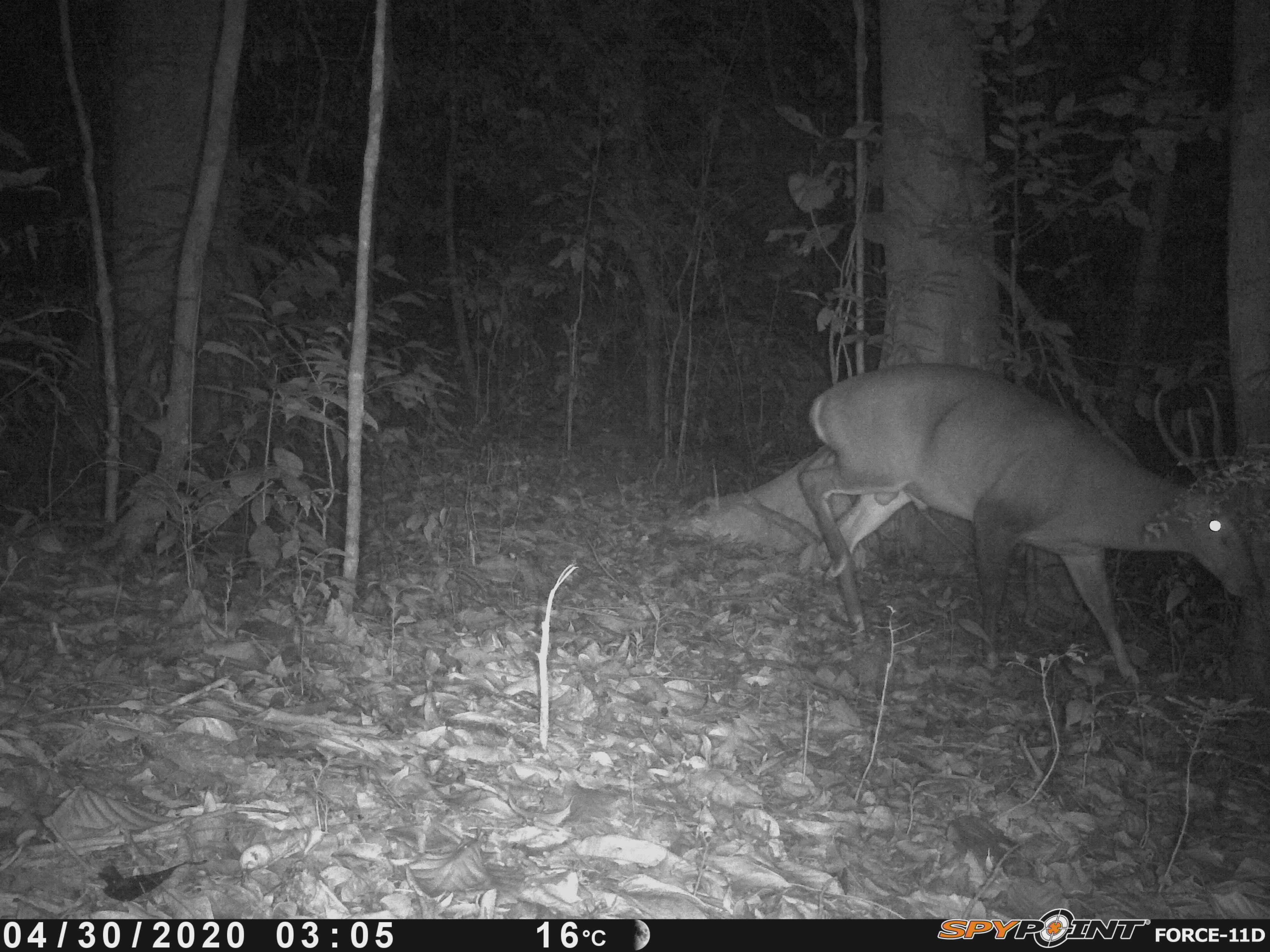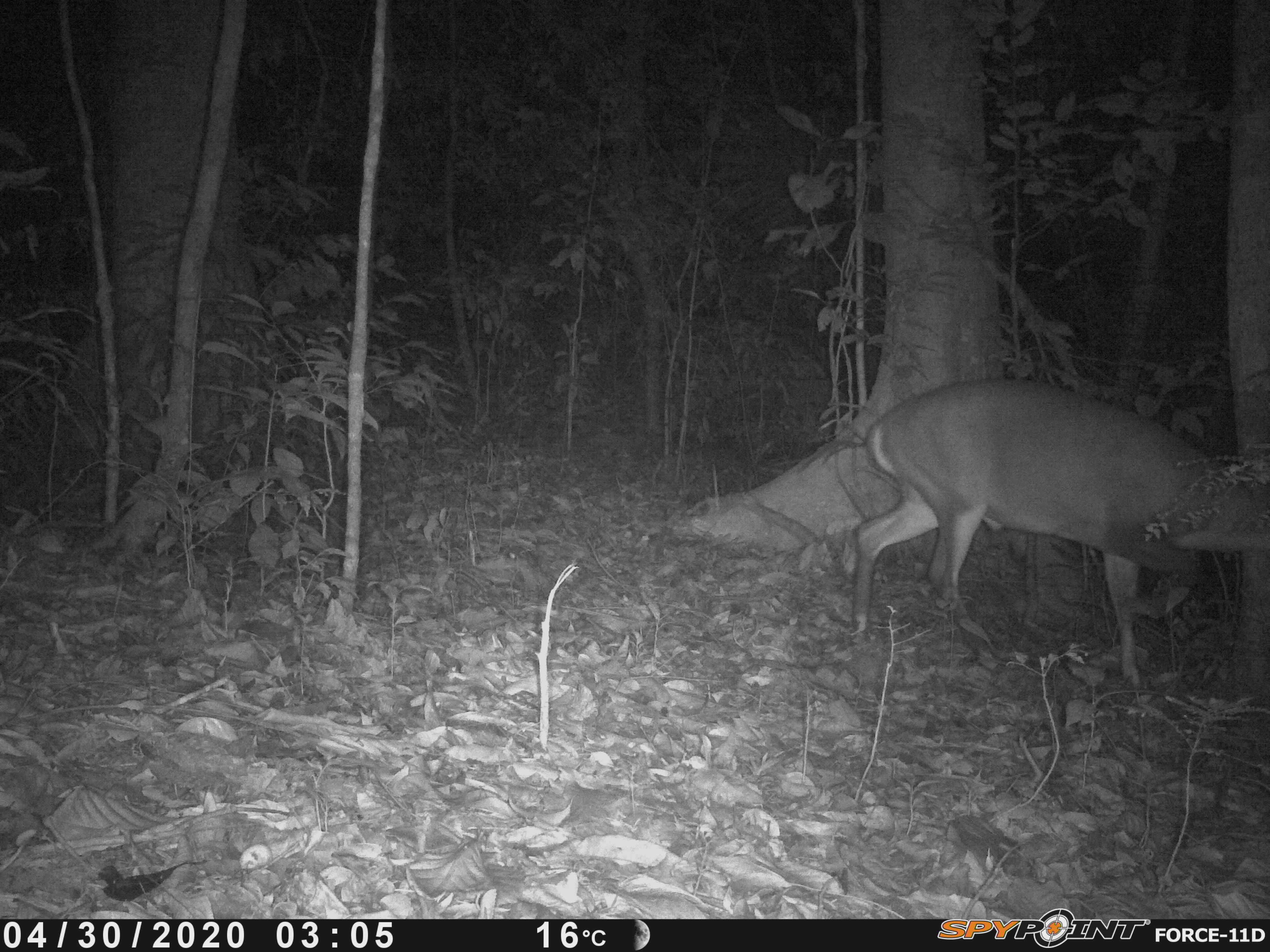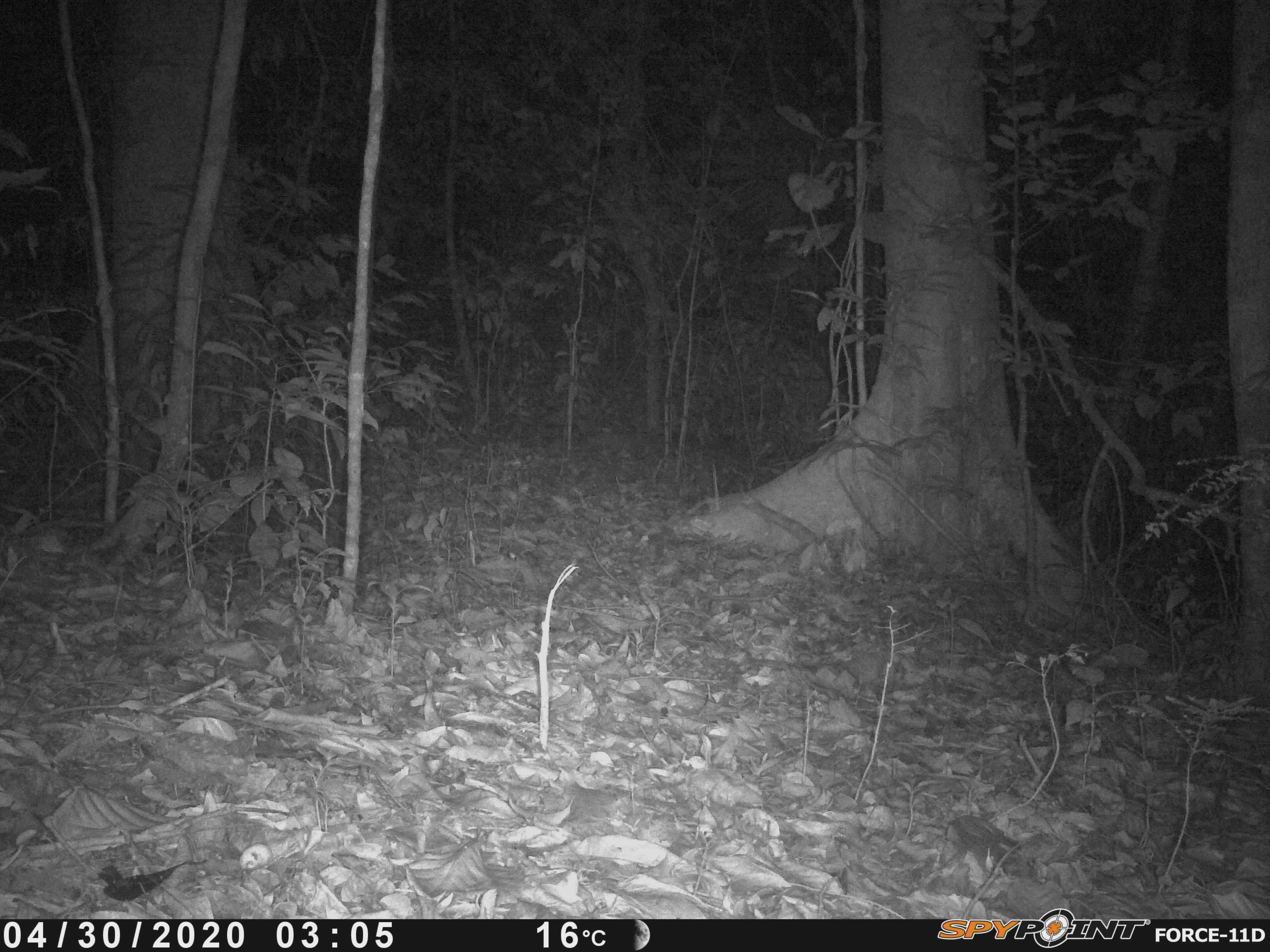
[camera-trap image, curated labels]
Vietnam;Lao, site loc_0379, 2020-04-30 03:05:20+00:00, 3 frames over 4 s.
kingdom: Animalia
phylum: Chordata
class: Mammalia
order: Artiodactyla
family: Cervidae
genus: Muntiacus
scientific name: Muntiacus vuquangensis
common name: large-antlered muntjac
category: large antlered muntjac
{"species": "large antlered muntjac (large-antlered muntjac) (Muntiacus vuquangensis)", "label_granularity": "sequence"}